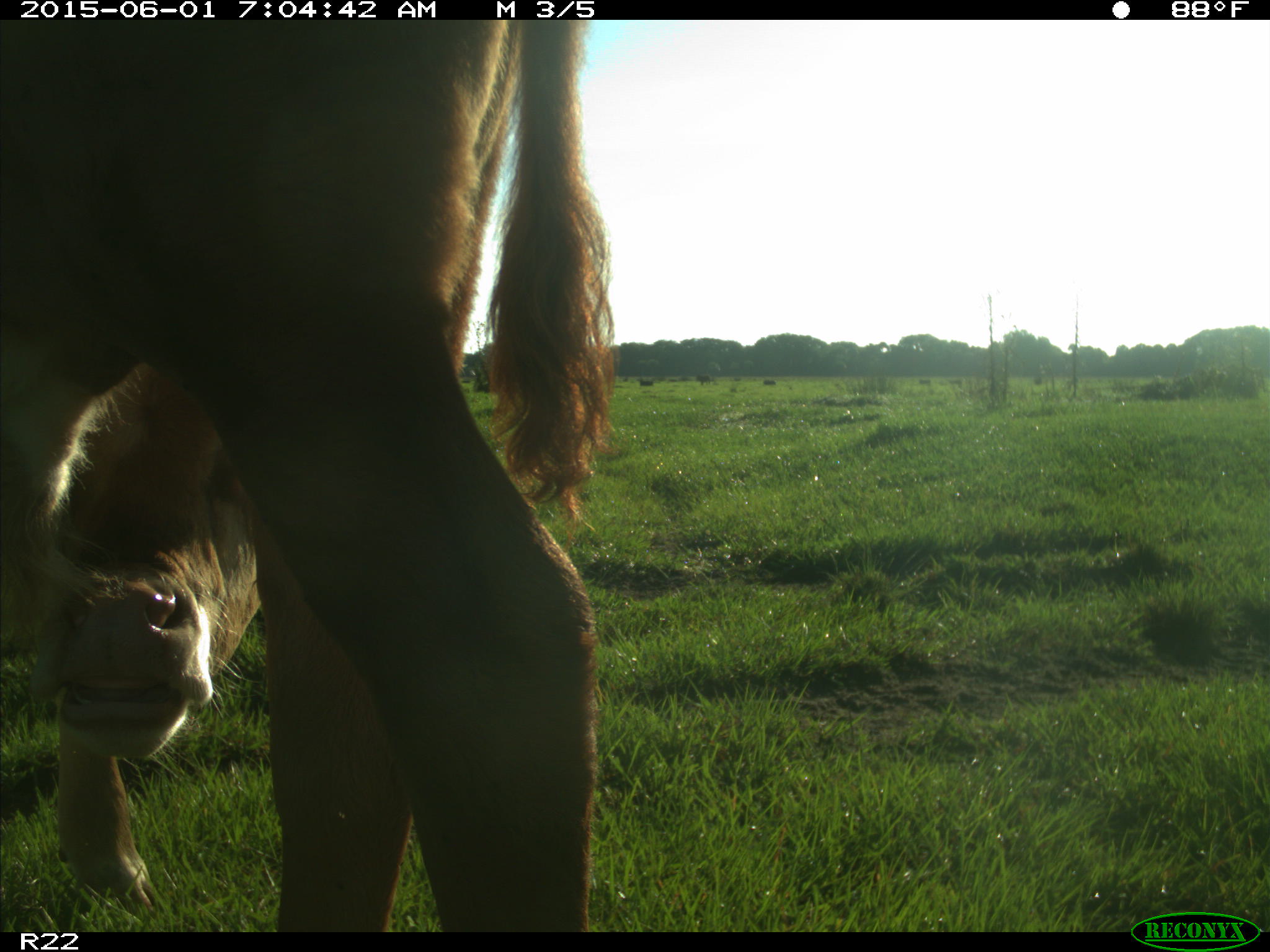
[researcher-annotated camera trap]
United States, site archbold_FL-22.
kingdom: Animalia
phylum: Chordata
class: Mammalia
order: Artiodactyla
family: Bovidae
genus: Bos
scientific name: Bos taurus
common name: domestic cow